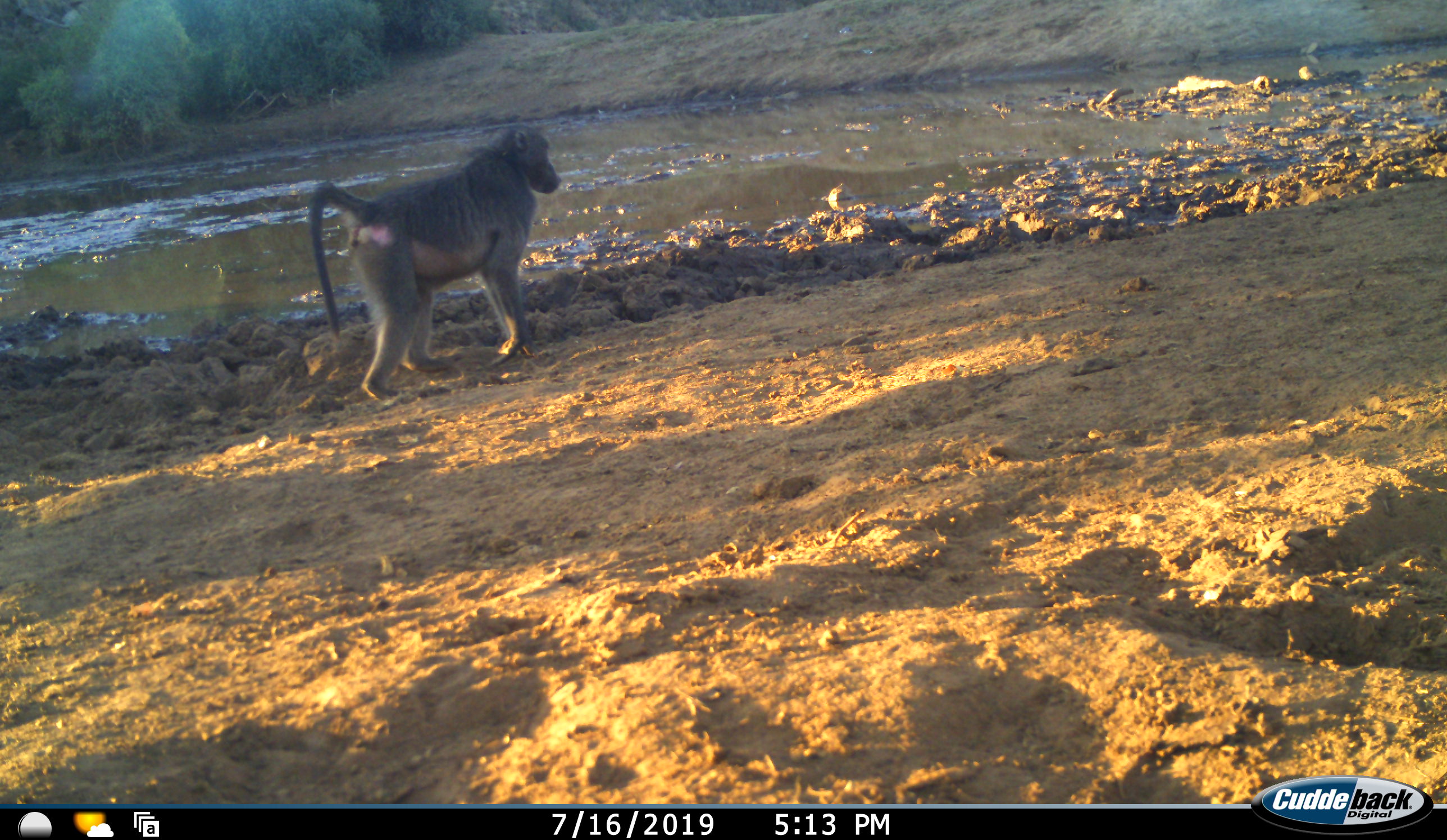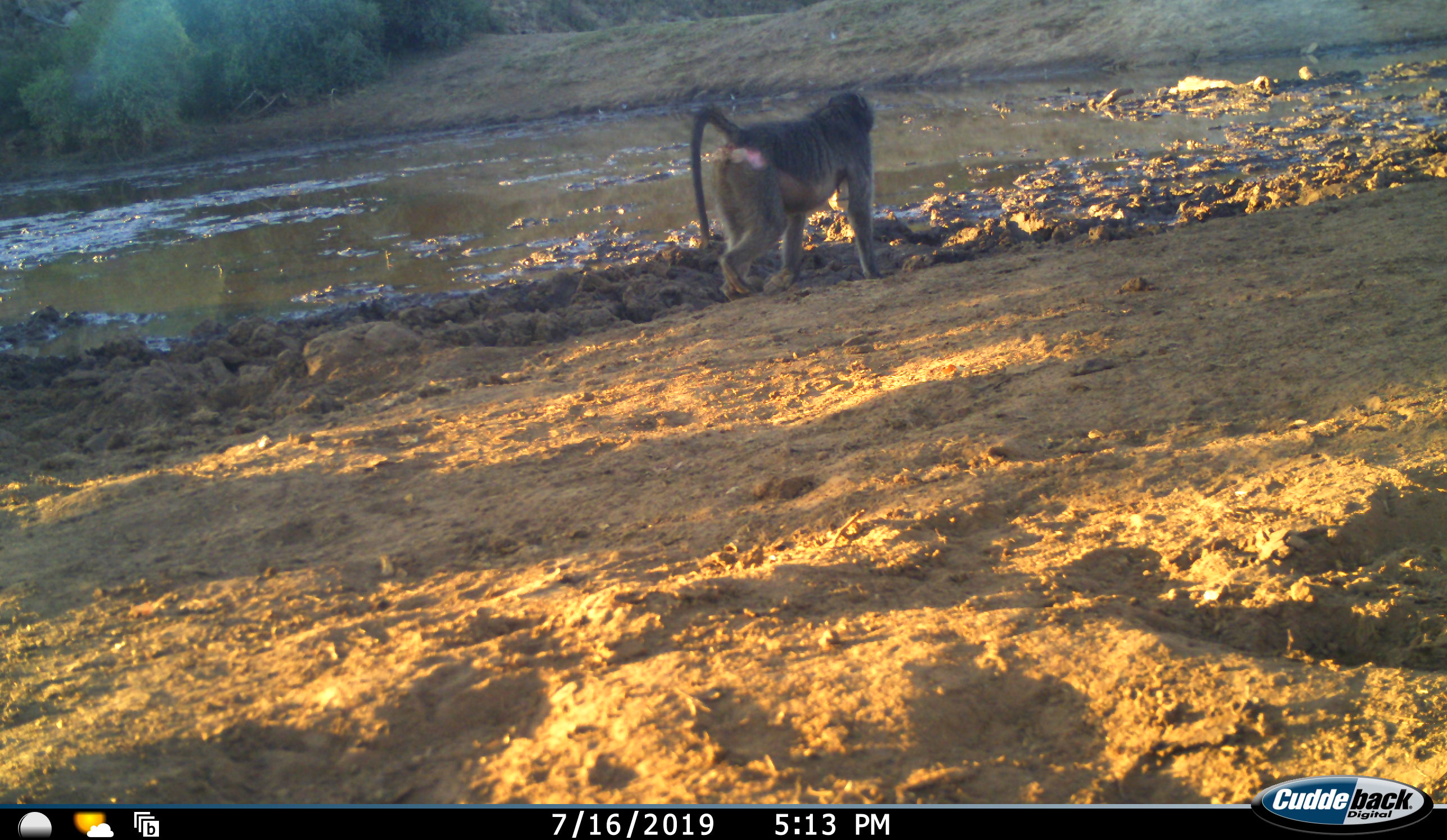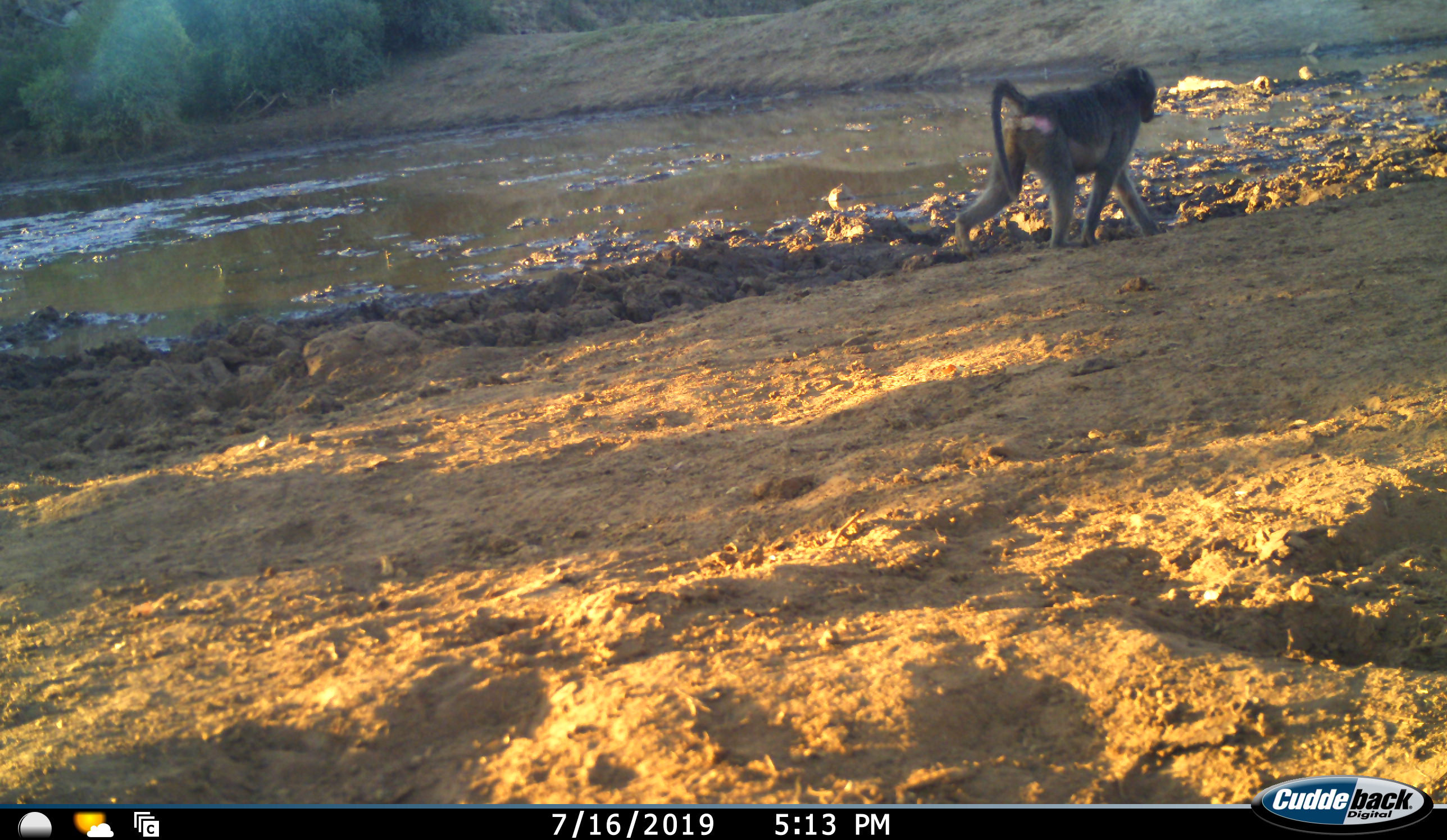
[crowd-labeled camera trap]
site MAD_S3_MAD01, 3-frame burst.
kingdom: Animalia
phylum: Chordata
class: Mammalia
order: Primates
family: Cercopithecidae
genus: Papio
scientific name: Papio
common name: baboon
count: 1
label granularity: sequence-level